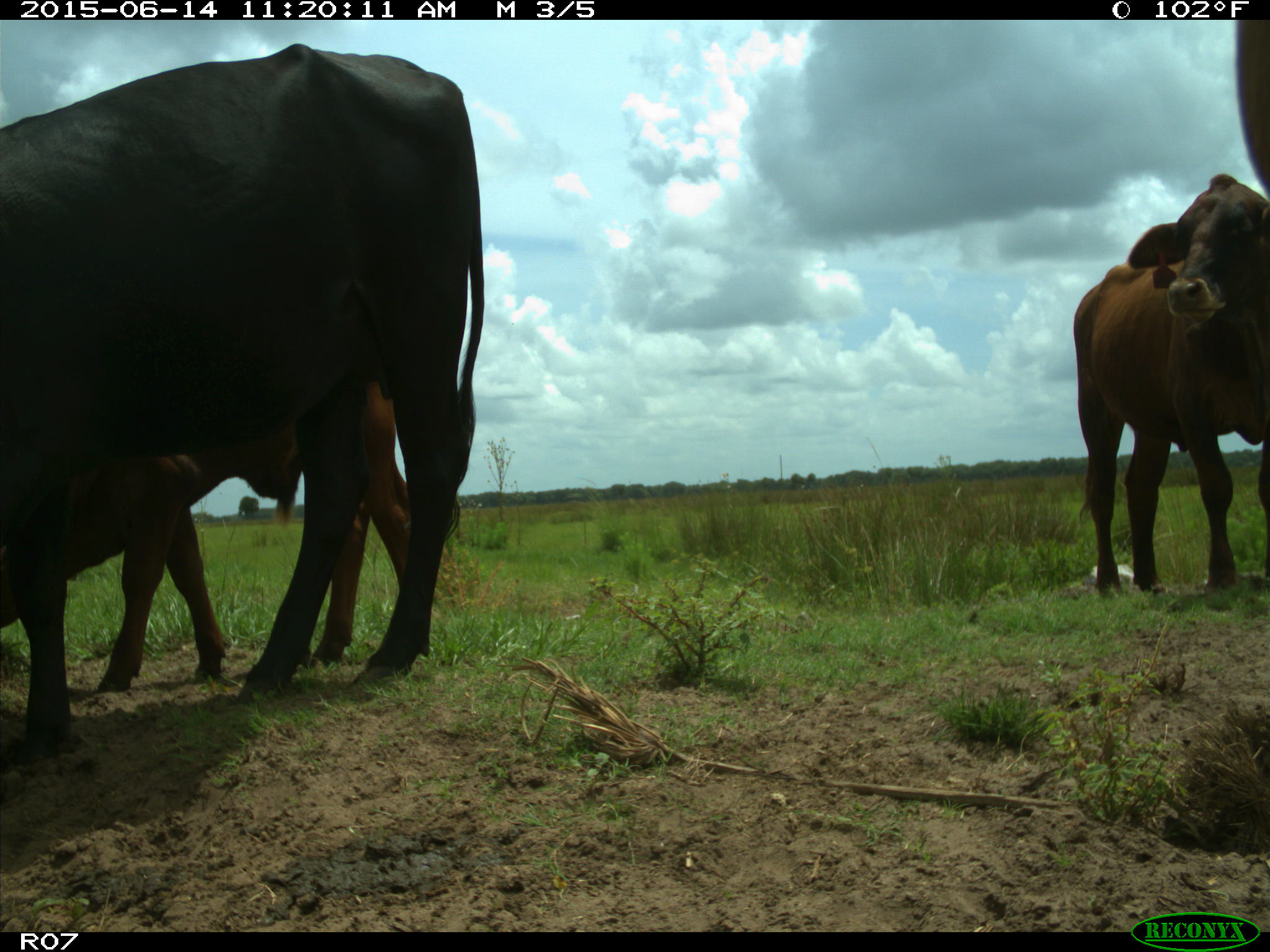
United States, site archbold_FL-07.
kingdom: Animalia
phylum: Chordata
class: Mammalia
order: Artiodactyla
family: Bovidae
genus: Bos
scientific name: Bos taurus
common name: domestic cow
Bos taurus (domestic cow).